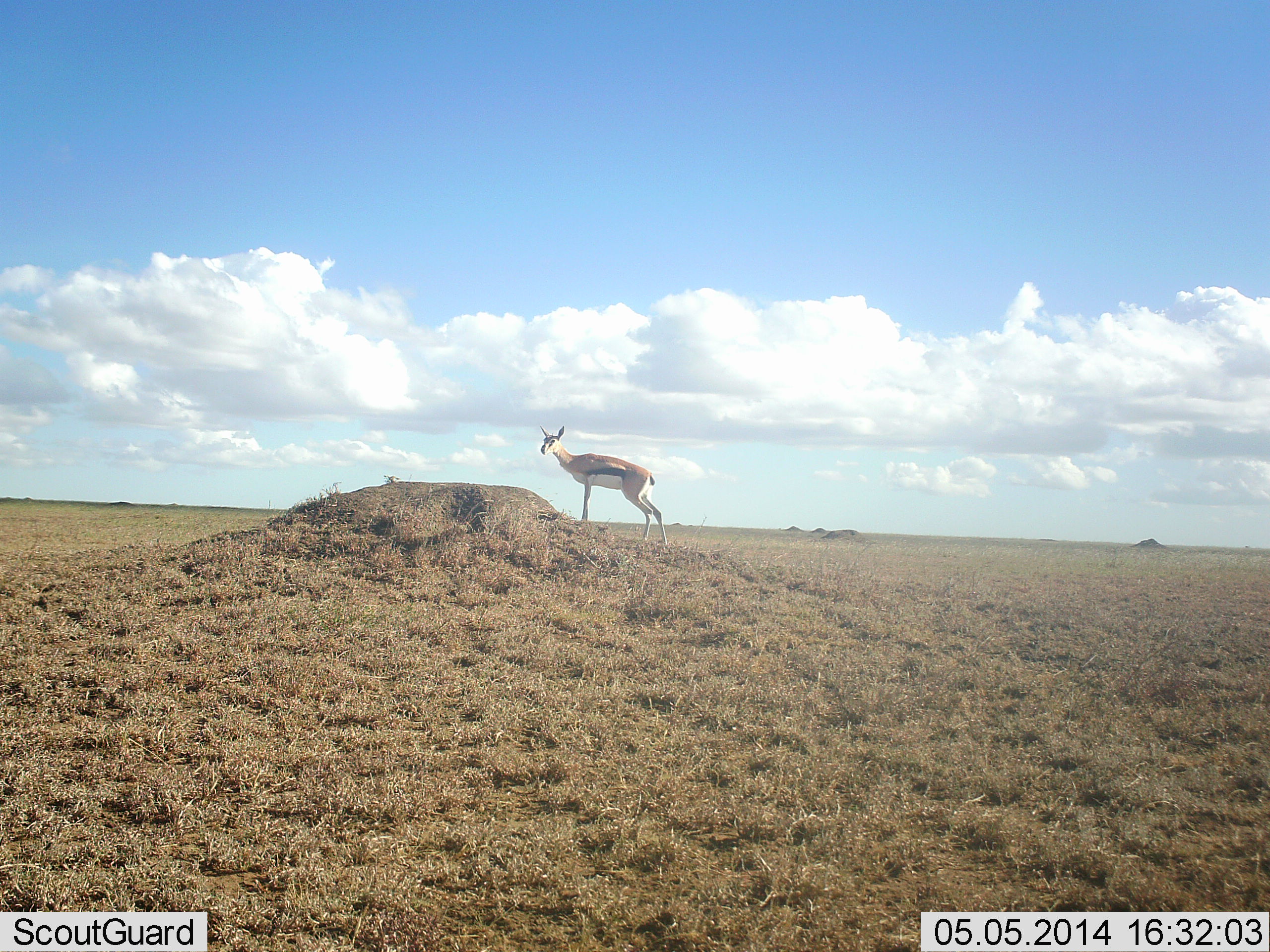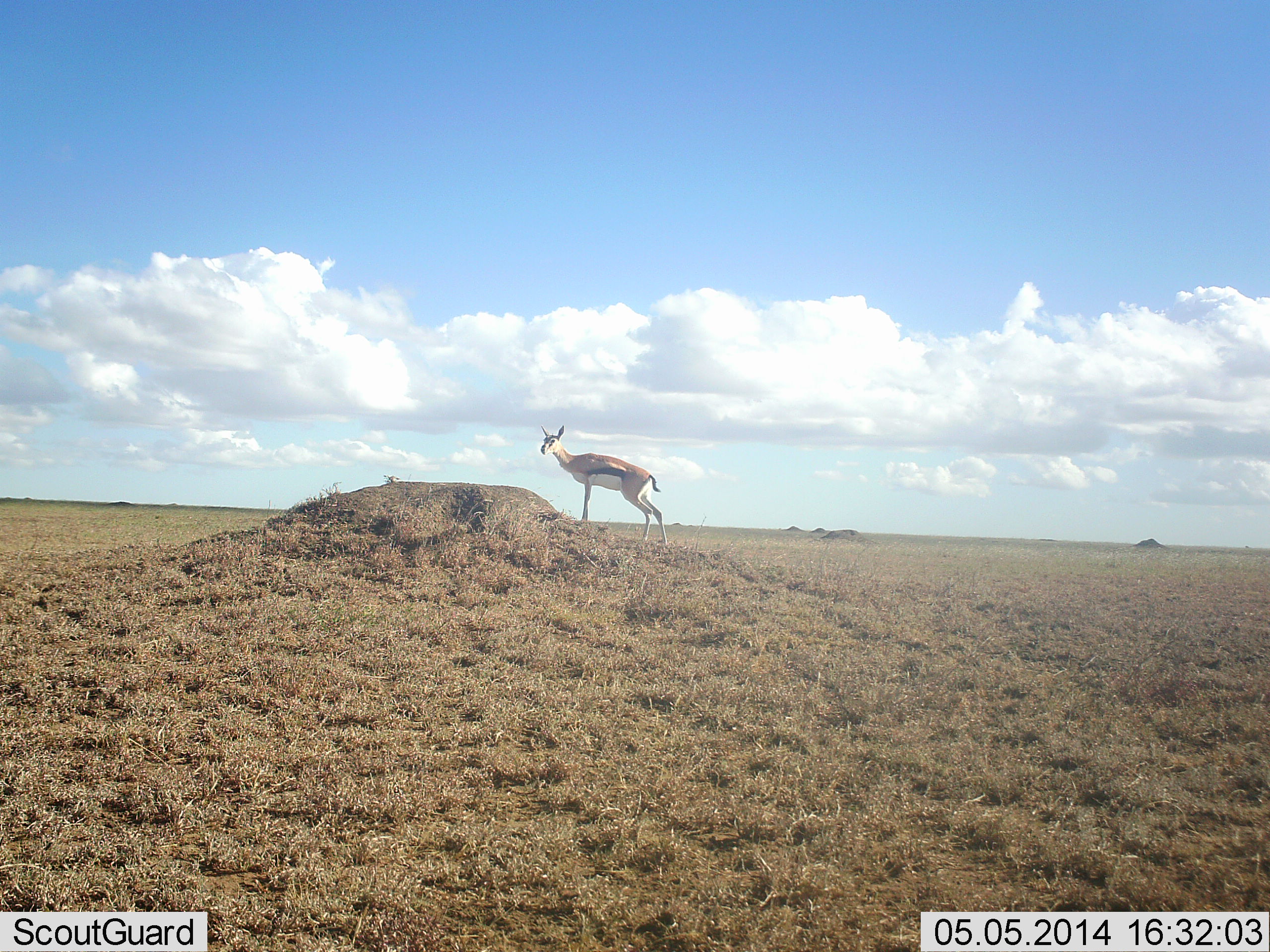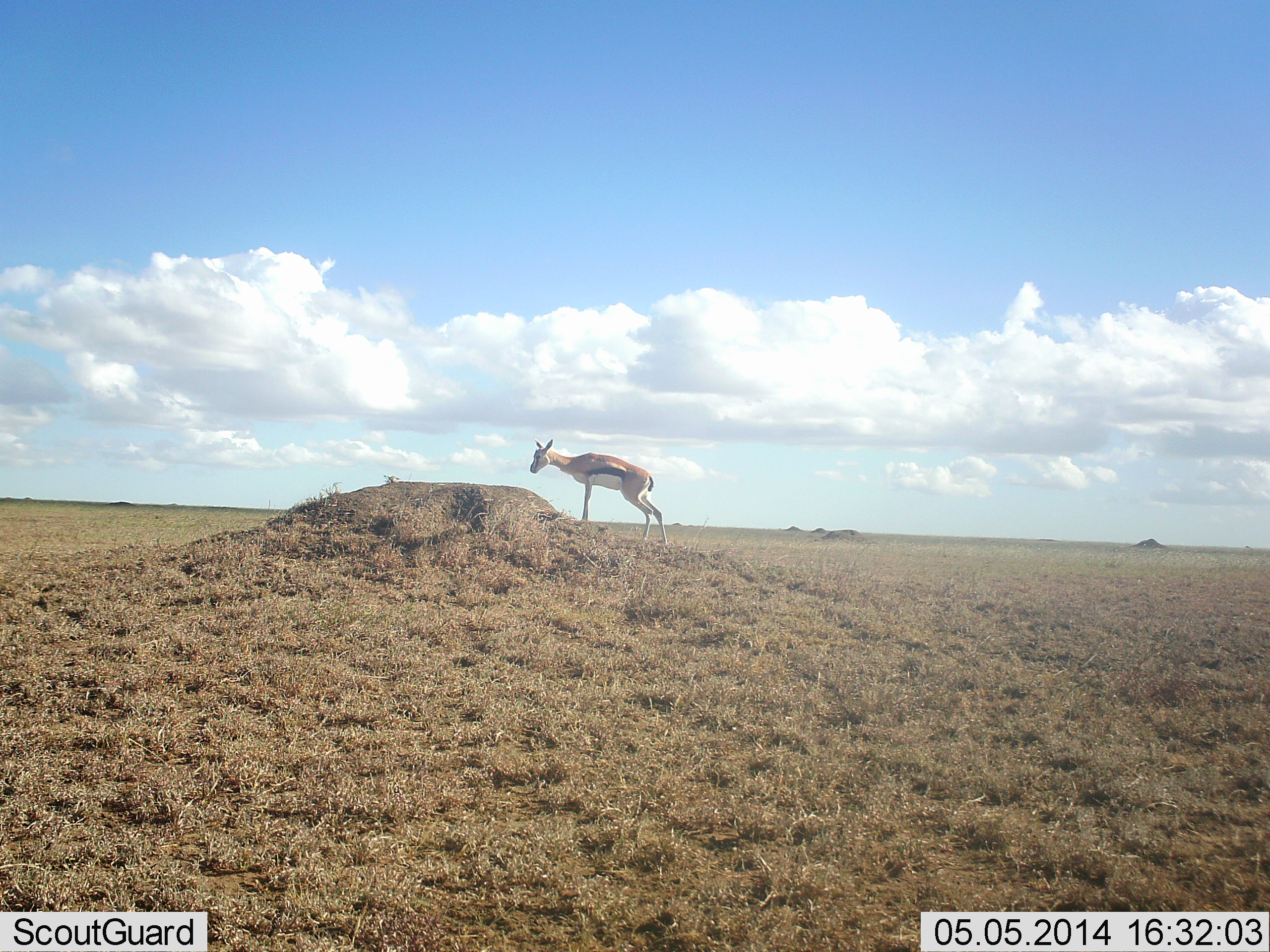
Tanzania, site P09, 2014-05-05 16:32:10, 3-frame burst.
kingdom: Animalia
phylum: Chordata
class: Mammalia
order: Artiodactyla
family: Bovidae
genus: Eudorcas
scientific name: Eudorcas thomsonii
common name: thomson's gazelle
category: gazellethomsons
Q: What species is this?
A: Gazellethomsons (thomson's gazelle) (Eudorcas thomsonii).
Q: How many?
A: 1.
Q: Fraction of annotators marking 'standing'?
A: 95%.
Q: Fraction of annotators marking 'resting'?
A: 2%.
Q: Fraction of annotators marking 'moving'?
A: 0%.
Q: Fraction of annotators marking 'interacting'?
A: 0%.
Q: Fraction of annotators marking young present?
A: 2%.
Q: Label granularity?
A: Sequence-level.